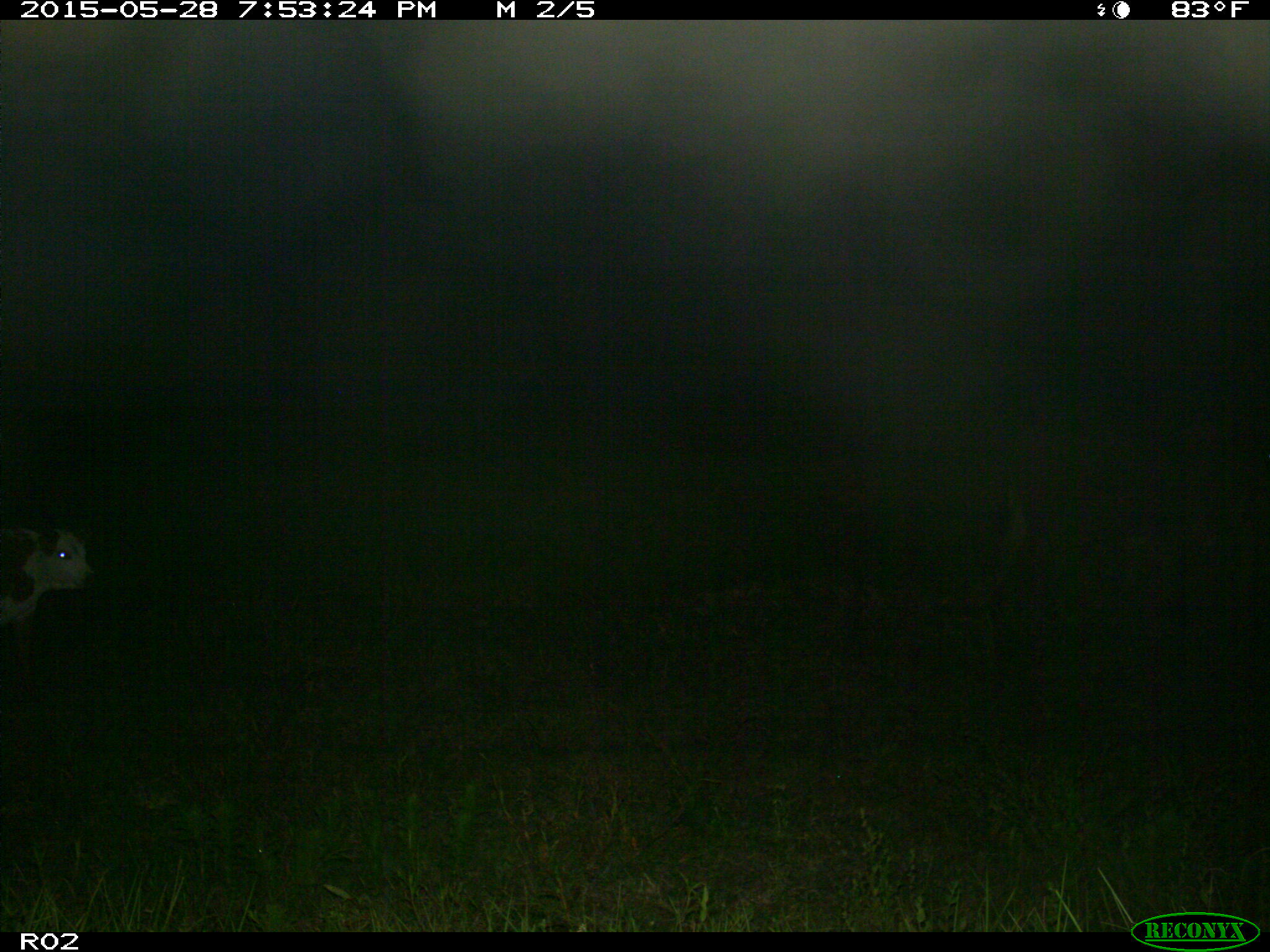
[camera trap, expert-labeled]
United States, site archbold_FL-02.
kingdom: Animalia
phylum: Chordata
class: Mammalia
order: Artiodactyla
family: Bovidae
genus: Bos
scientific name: Bos taurus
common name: domestic cow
Bos taurus (domestic cow).